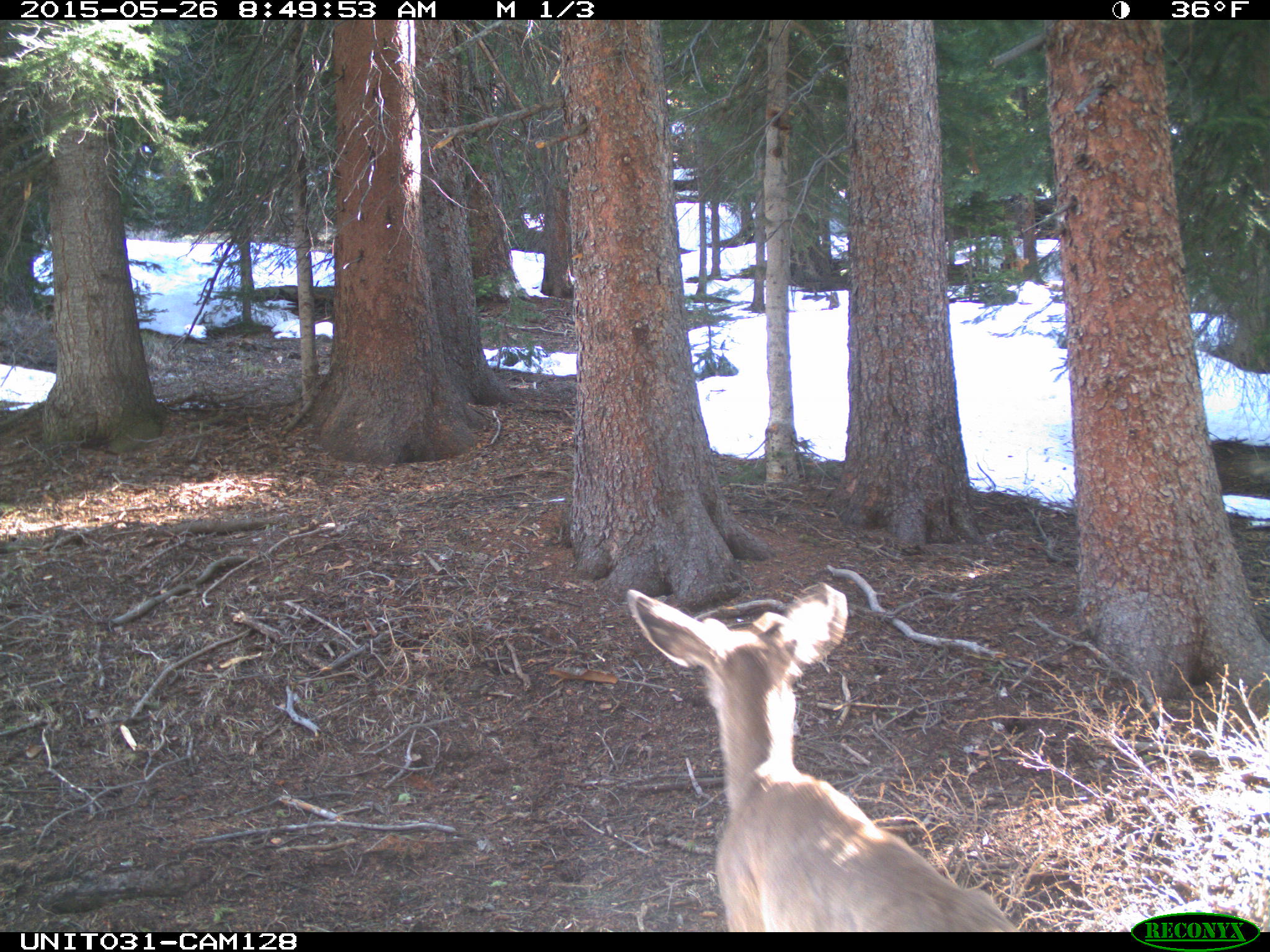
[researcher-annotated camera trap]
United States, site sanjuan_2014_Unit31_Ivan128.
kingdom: Animalia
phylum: Chordata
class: Mammalia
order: Artiodactyla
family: Cervidae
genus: Odocoileus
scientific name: Odocoileus hemionus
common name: mule deer